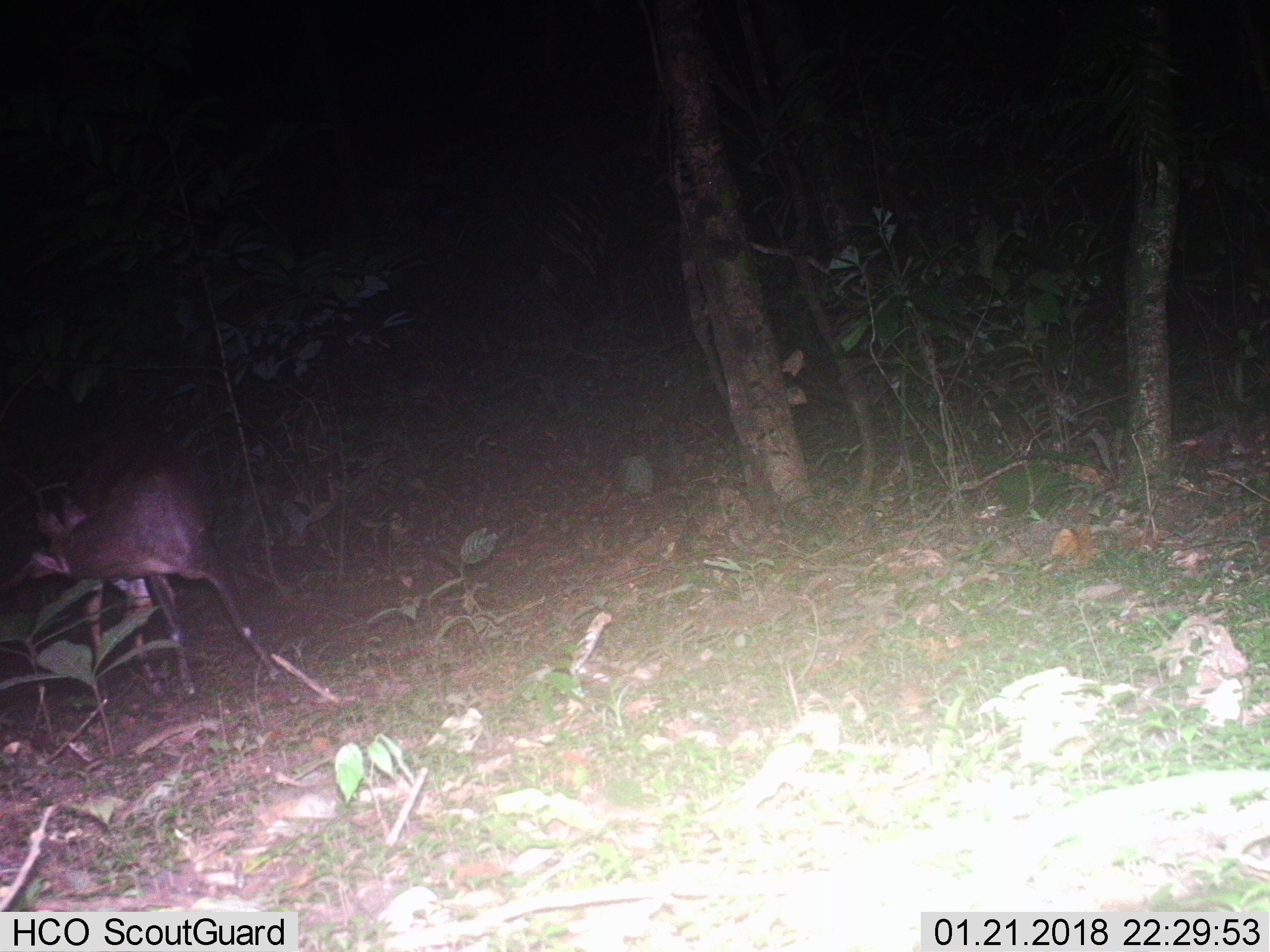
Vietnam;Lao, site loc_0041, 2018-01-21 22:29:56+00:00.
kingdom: Animalia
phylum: Chordata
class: Mammalia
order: Artiodactyla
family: Cervidae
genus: Muntiacus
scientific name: Muntiacus vuquangensis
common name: large-antlered muntjac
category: large antlered muntjac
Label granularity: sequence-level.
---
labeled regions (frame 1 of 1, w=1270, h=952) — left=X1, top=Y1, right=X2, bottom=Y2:
large antlered muntjac: left=20, top=446, right=280, bottom=703